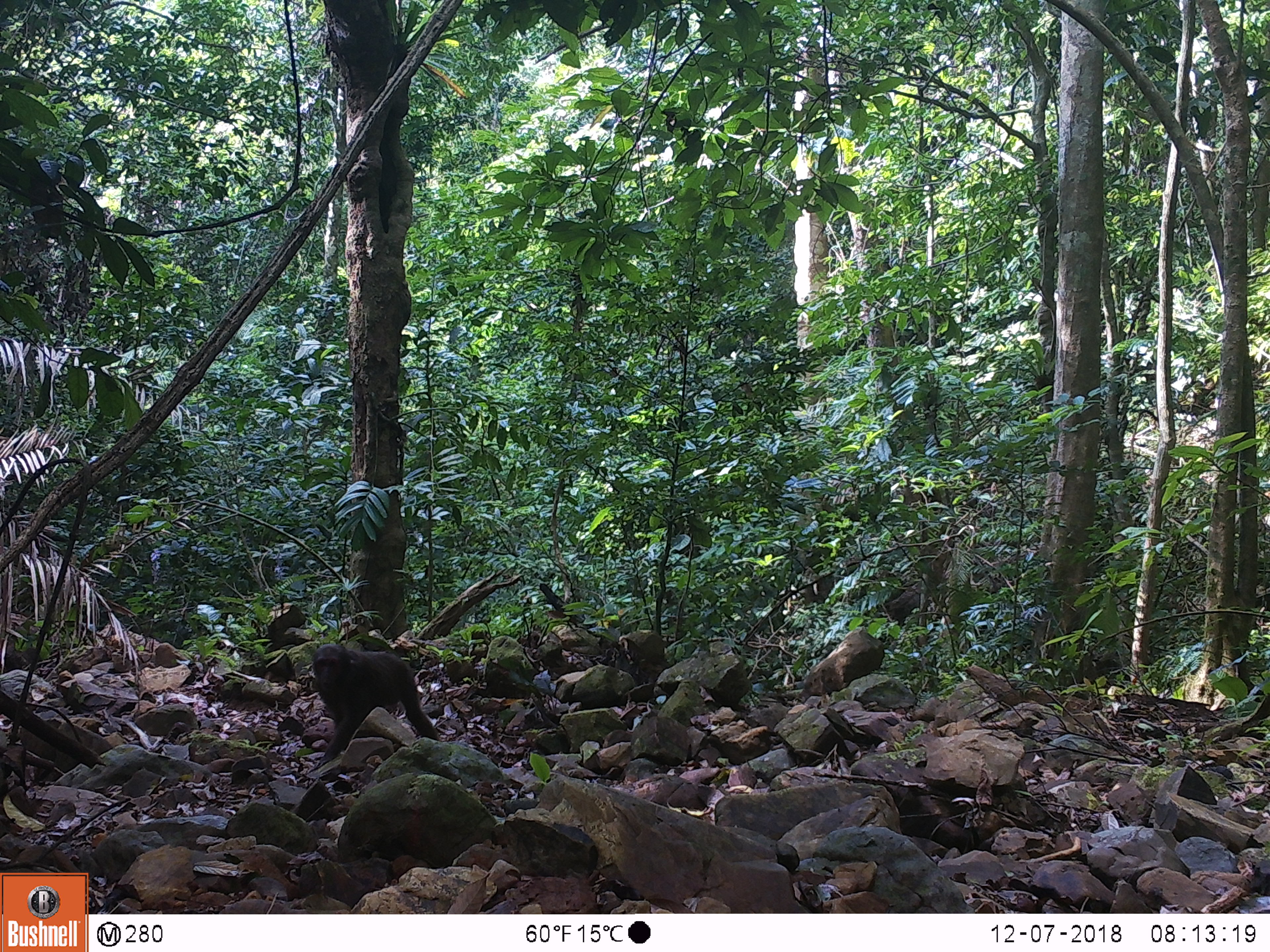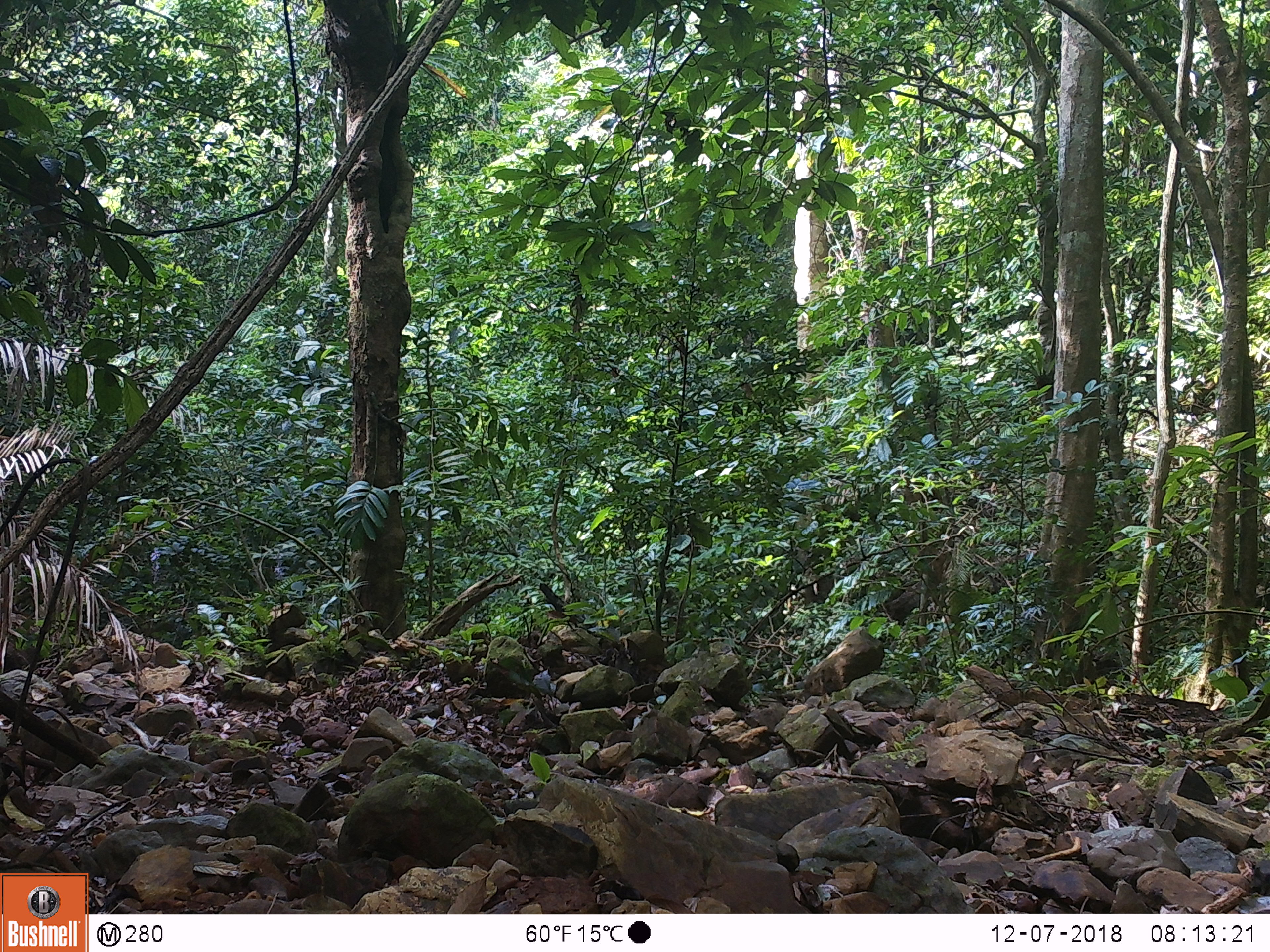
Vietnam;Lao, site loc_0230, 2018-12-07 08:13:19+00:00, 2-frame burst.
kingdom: Animalia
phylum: Chordata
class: Mammalia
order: Primates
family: Cercopithecidae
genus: Macaca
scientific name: Macaca arctoides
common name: stump-tailed macaque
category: stump tailed macaque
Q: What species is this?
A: Stump tailed macaque (stump-tailed macaque) (Macaca arctoides).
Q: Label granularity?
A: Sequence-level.